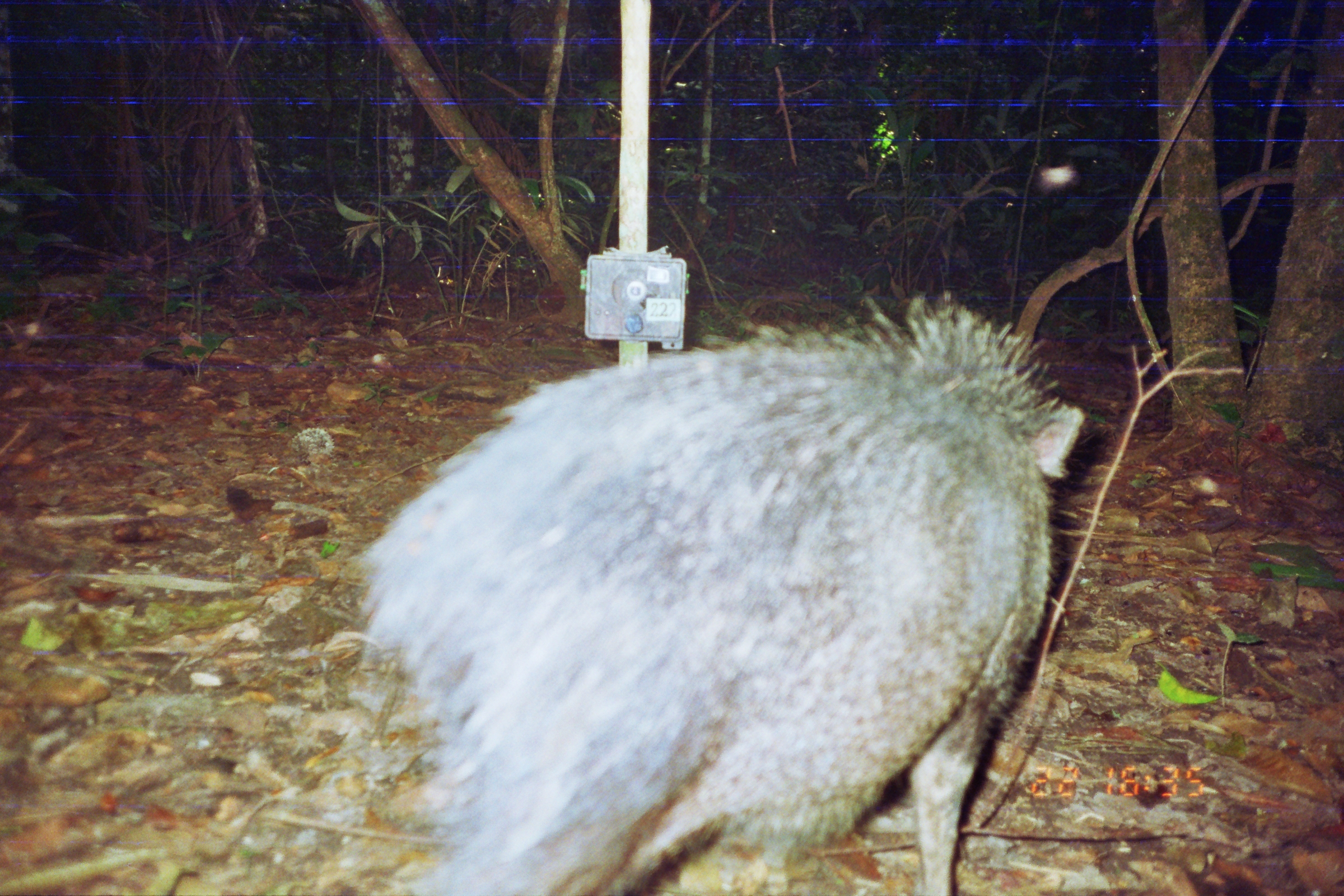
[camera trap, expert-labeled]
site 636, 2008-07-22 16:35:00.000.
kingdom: Animalia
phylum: Chordata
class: Mammalia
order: Artiodactyla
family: Tayassuidae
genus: Pecari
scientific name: Pecari tajacu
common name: collared peccary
Pecari tajacu (collared peccary).